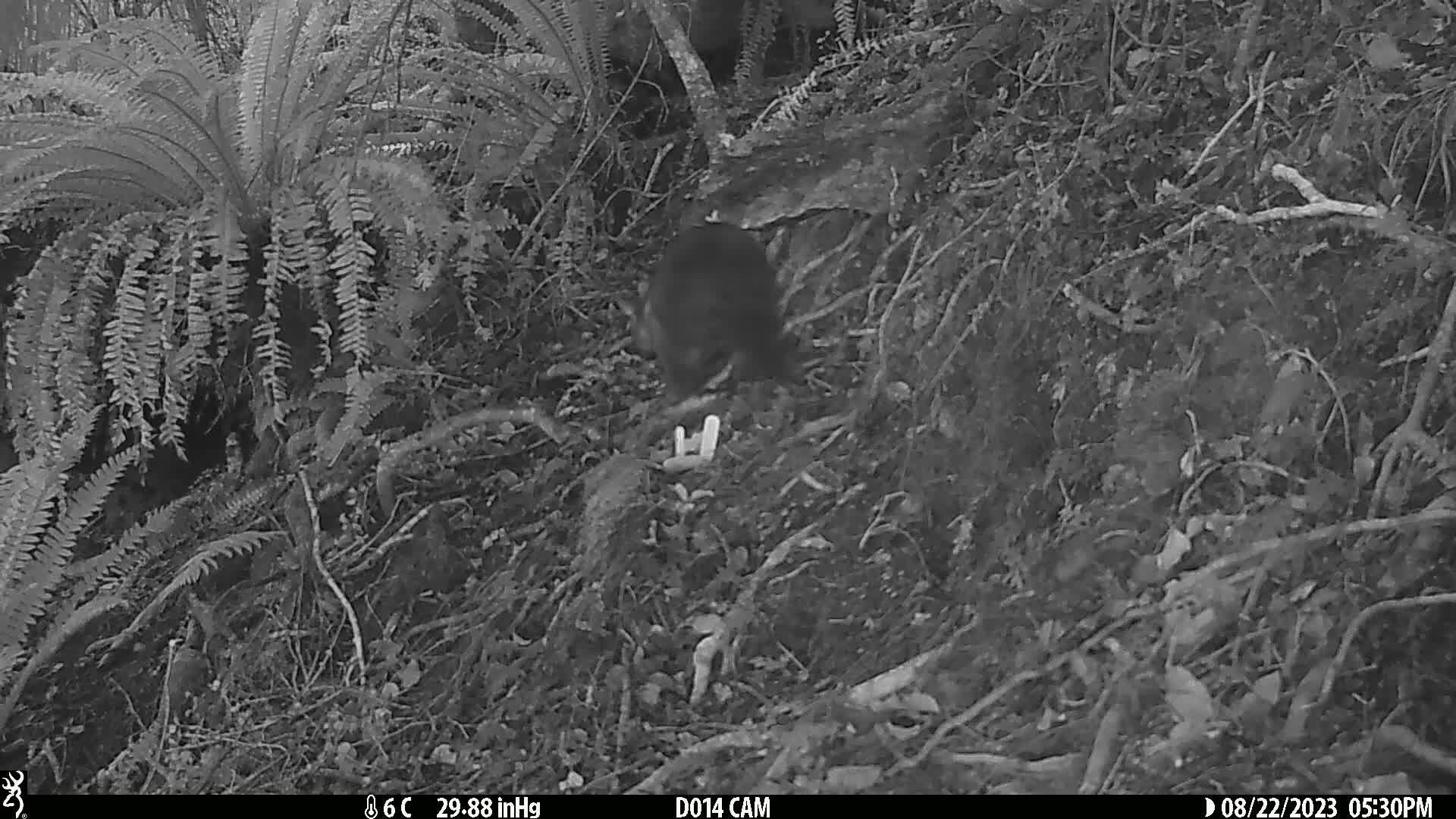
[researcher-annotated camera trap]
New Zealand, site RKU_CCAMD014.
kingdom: Animalia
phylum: Chordata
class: Mammalia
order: Diprotodontia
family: Phalangeridae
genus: Trichosurus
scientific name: Trichosurus vulpecula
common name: common brushtail possum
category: possum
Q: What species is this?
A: Possum (common brushtail possum) (Trichosurus vulpecula).